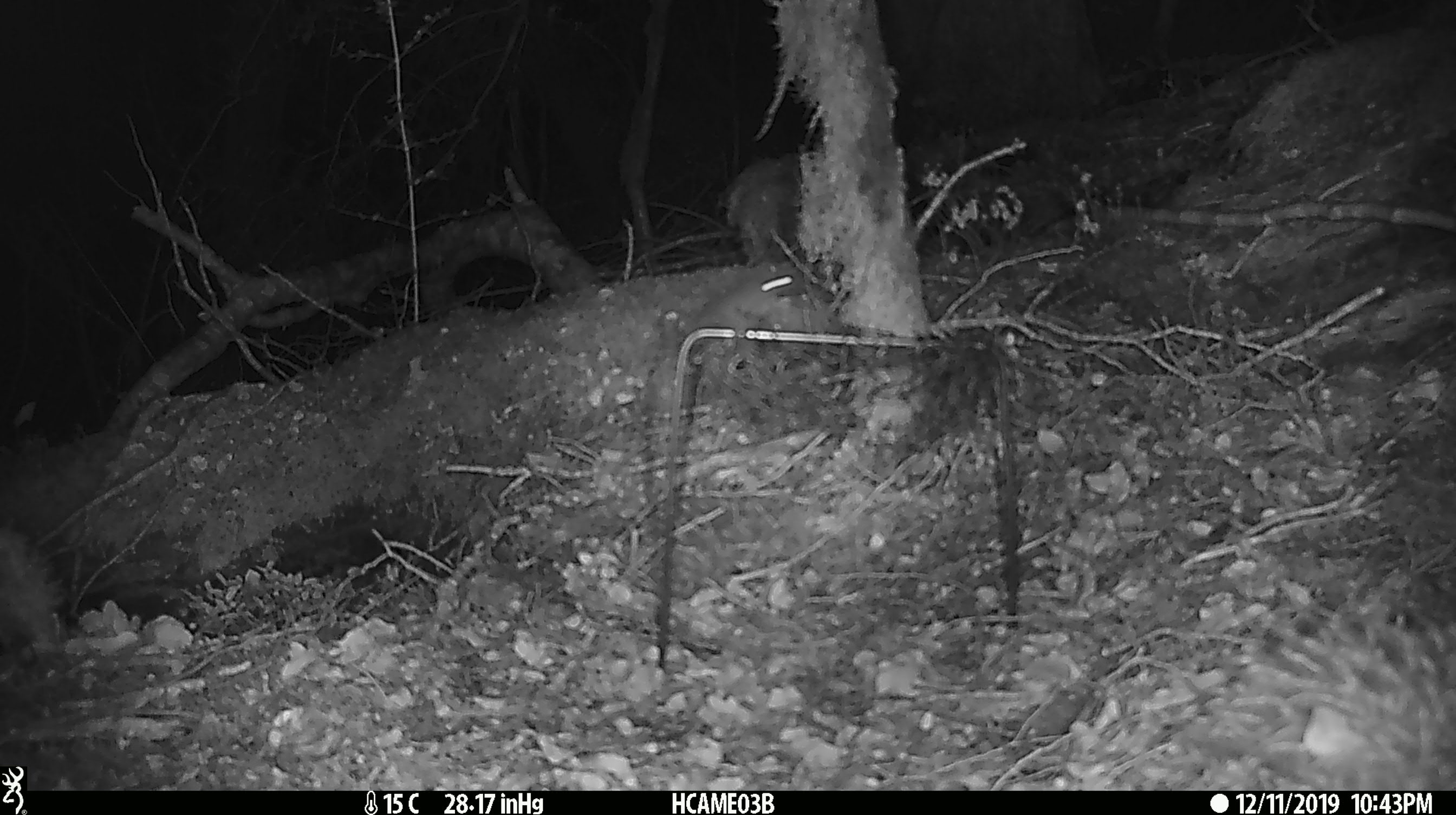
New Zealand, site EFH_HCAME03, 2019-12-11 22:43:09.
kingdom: Animalia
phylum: Chordata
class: Mammalia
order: Rodentia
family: Muridae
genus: Mus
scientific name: Mus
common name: mouse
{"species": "mouse (Mus)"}